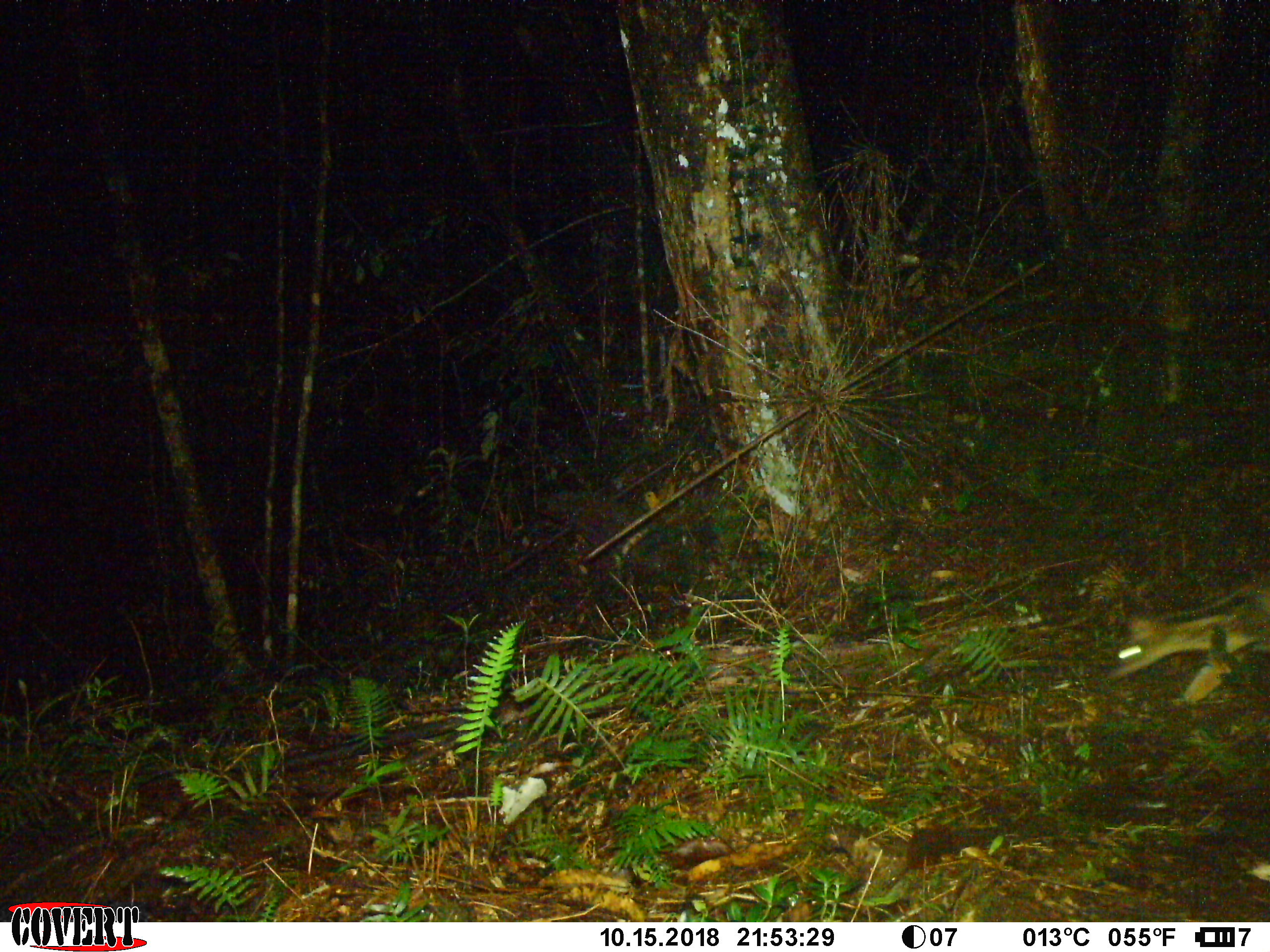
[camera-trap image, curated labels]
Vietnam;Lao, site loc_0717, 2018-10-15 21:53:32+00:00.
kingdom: Animalia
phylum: Chordata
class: Mammalia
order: Carnivora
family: Viverridae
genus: Chrotogale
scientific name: Chrotogale owstoni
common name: owston's civet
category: owstons civet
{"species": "owstons civet (owston's civet) (Chrotogale owstoni)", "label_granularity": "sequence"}